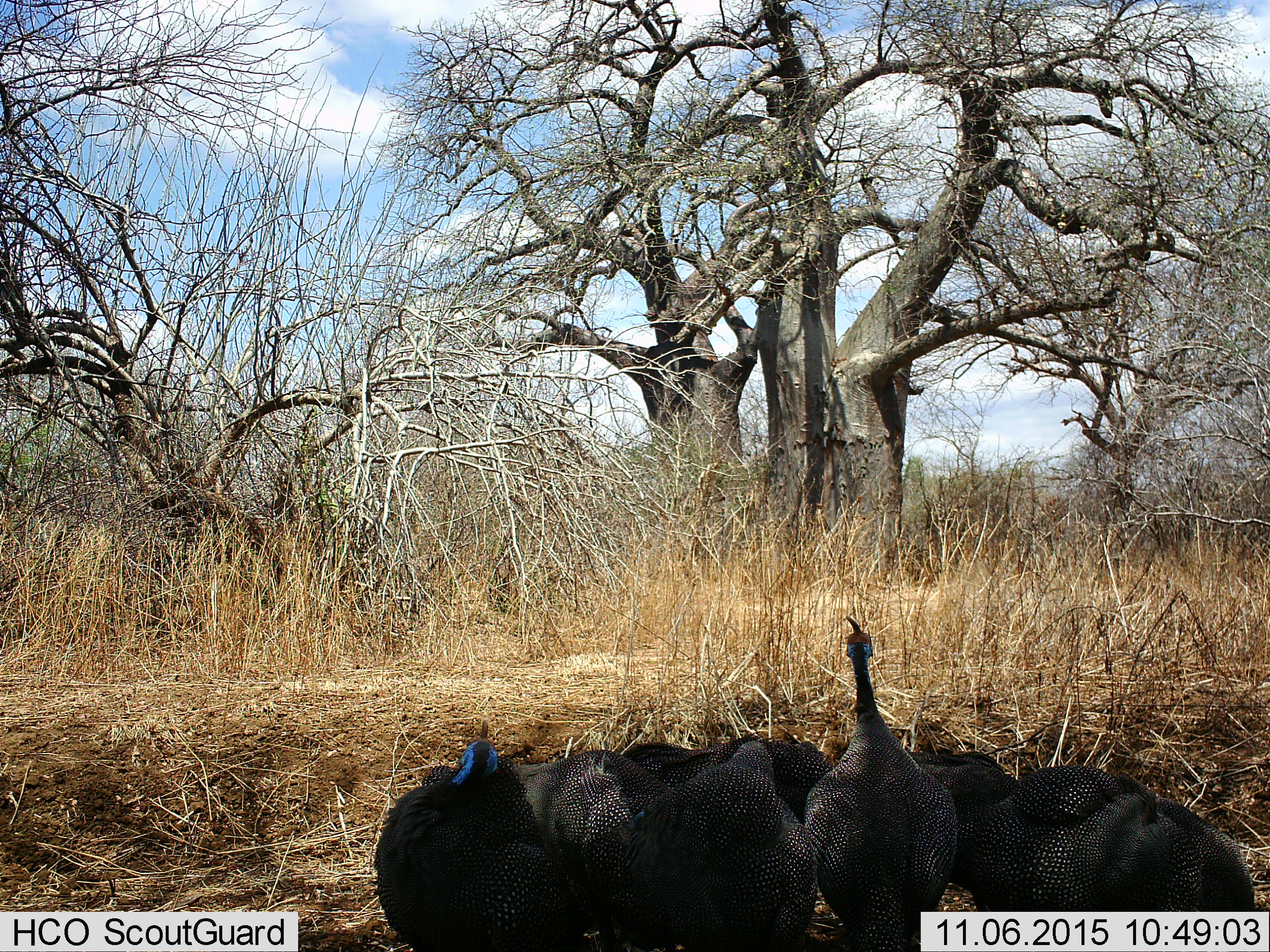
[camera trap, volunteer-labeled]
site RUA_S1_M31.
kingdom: Animalia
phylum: Chordata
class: Aves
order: Galliformes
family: Numididae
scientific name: Numididae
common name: guineafowl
Guineafowl (Numididae), count 9. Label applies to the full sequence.